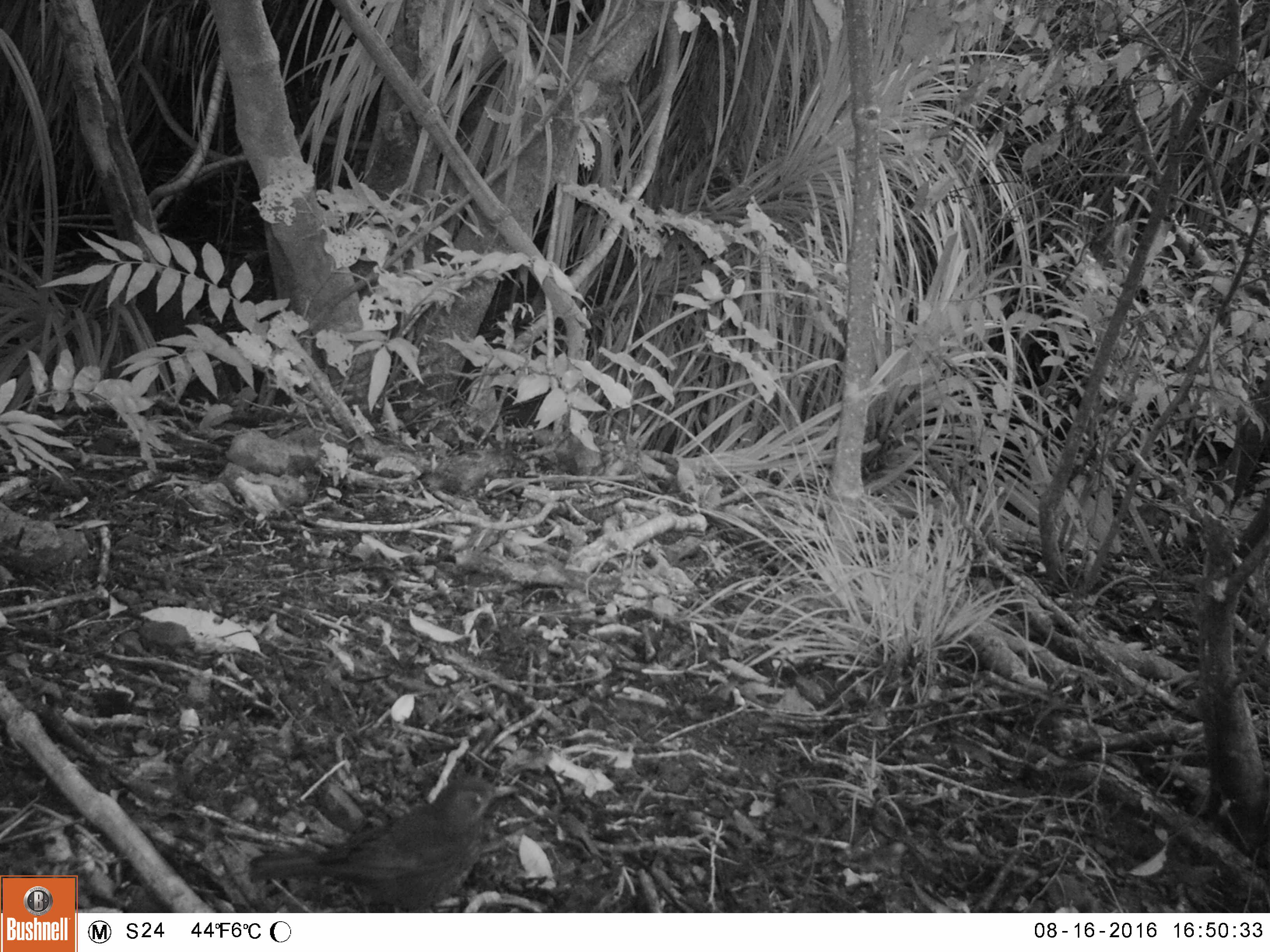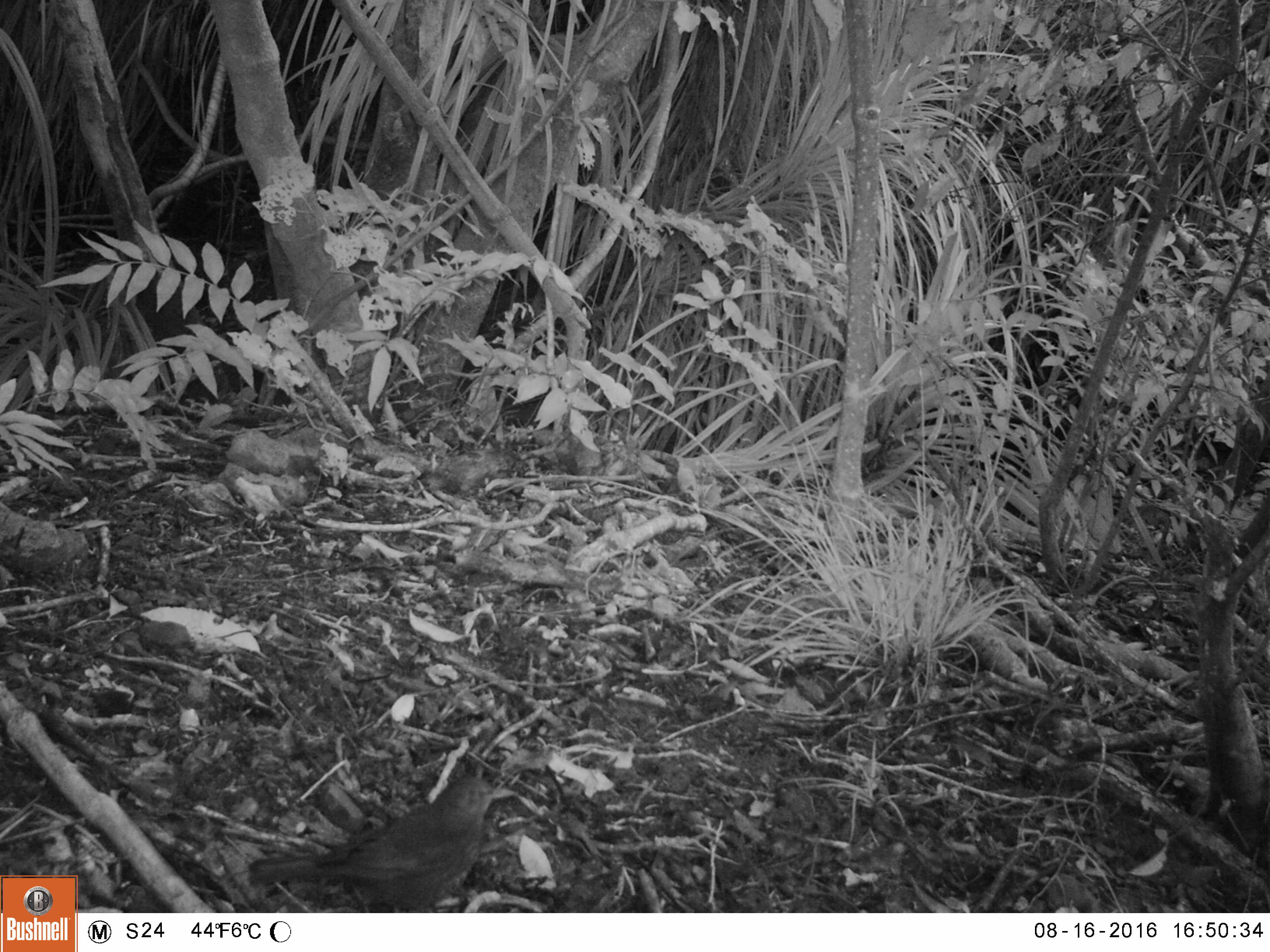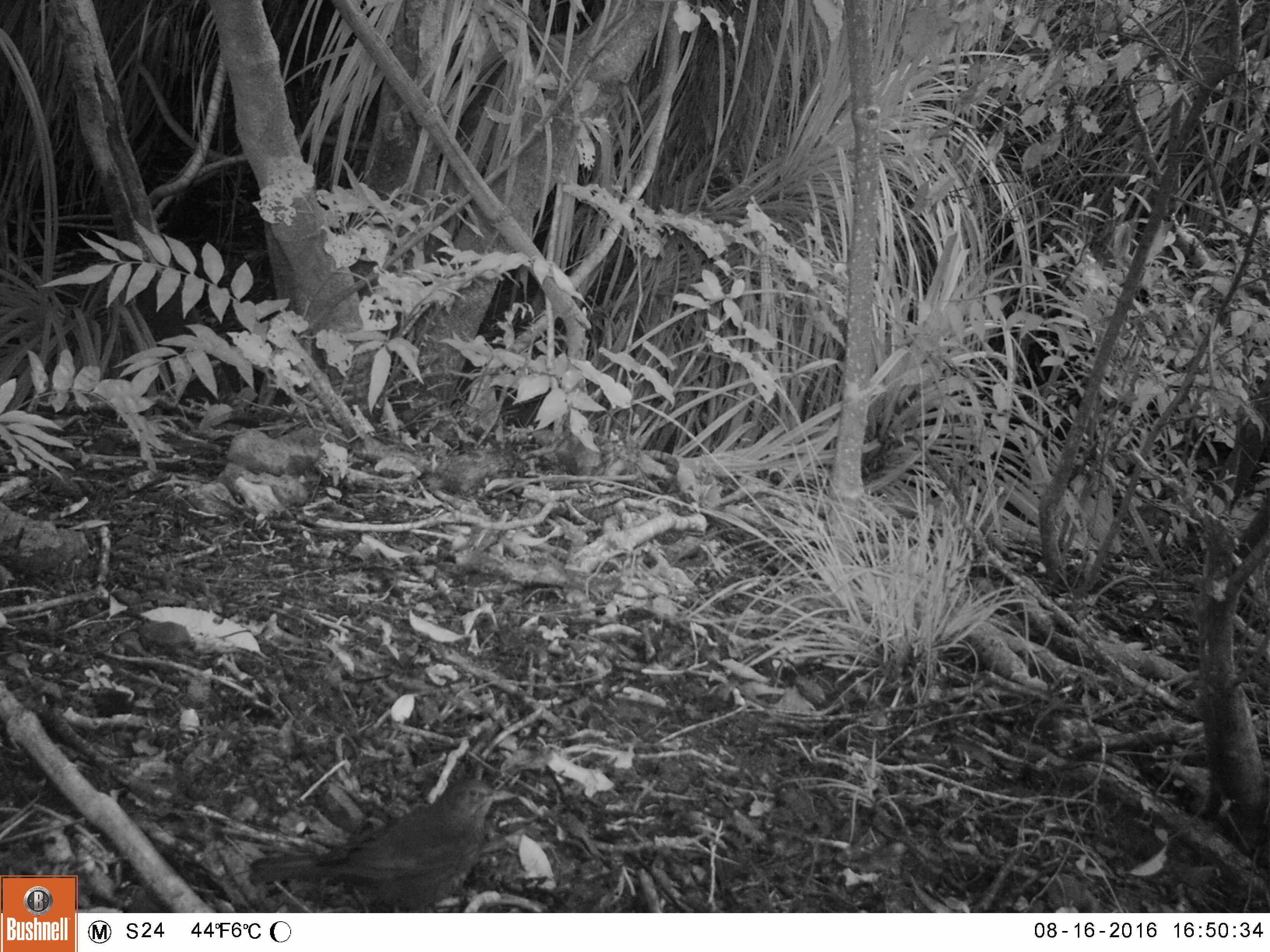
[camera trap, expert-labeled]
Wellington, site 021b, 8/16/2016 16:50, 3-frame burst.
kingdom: Animalia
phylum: Chordata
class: Aves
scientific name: Aves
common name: bird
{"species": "bird (Aves)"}